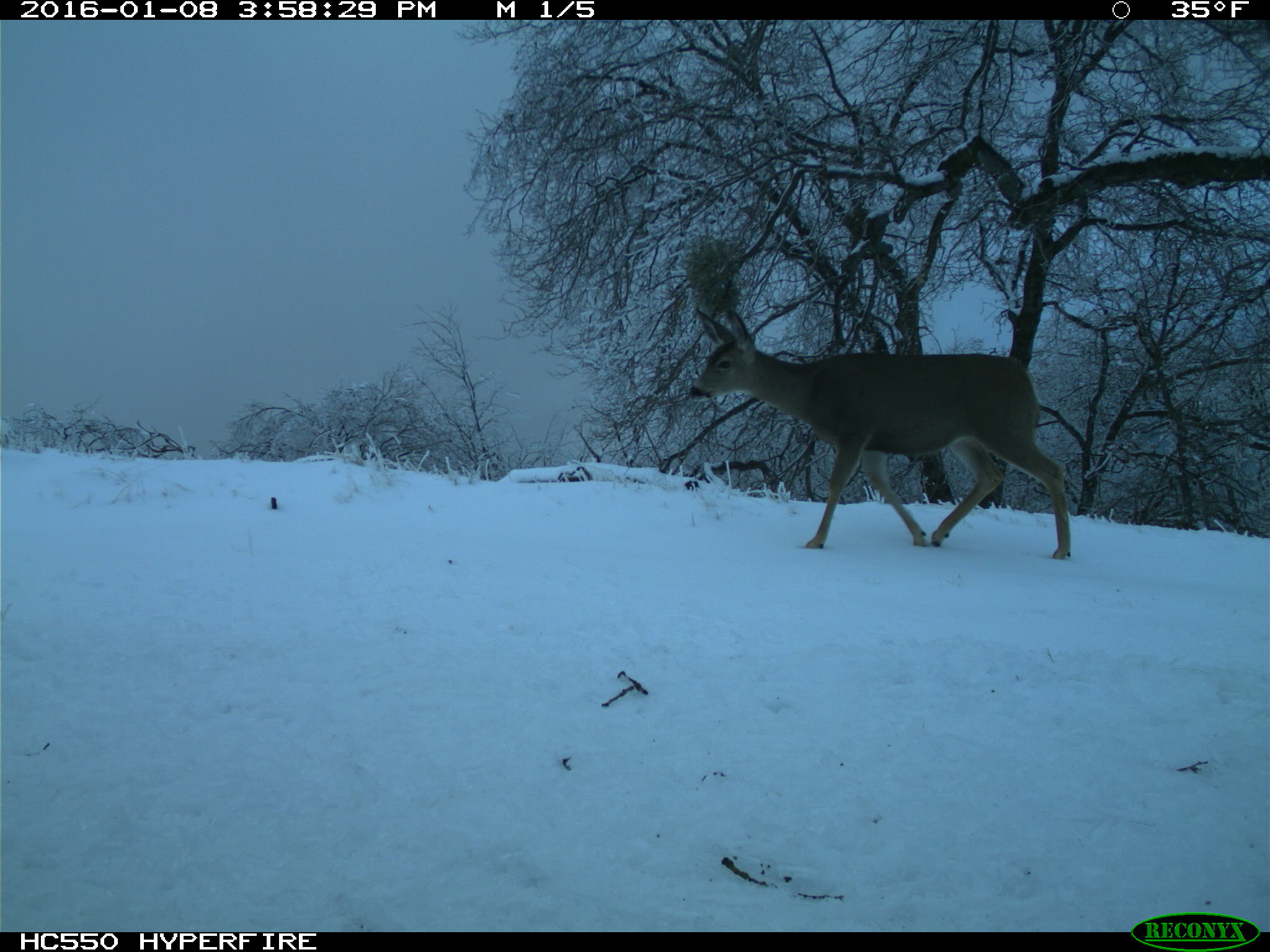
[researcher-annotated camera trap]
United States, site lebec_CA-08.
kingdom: Animalia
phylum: Chordata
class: Mammalia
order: Artiodactyla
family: Cervidae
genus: Odocoileus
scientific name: Odocoileus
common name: deer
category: unidentified deer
Unidentified deer (deer) (Odocoileus).